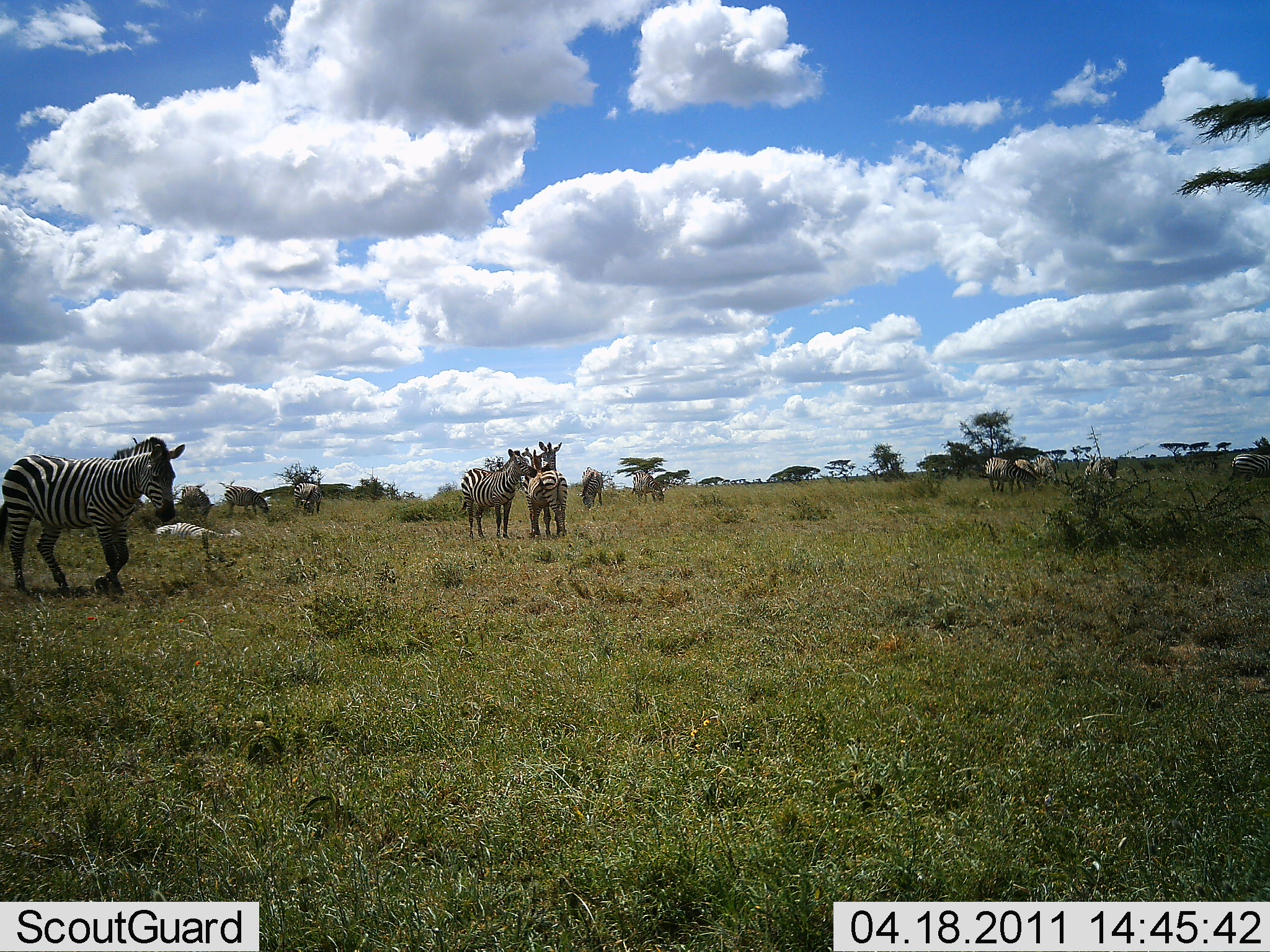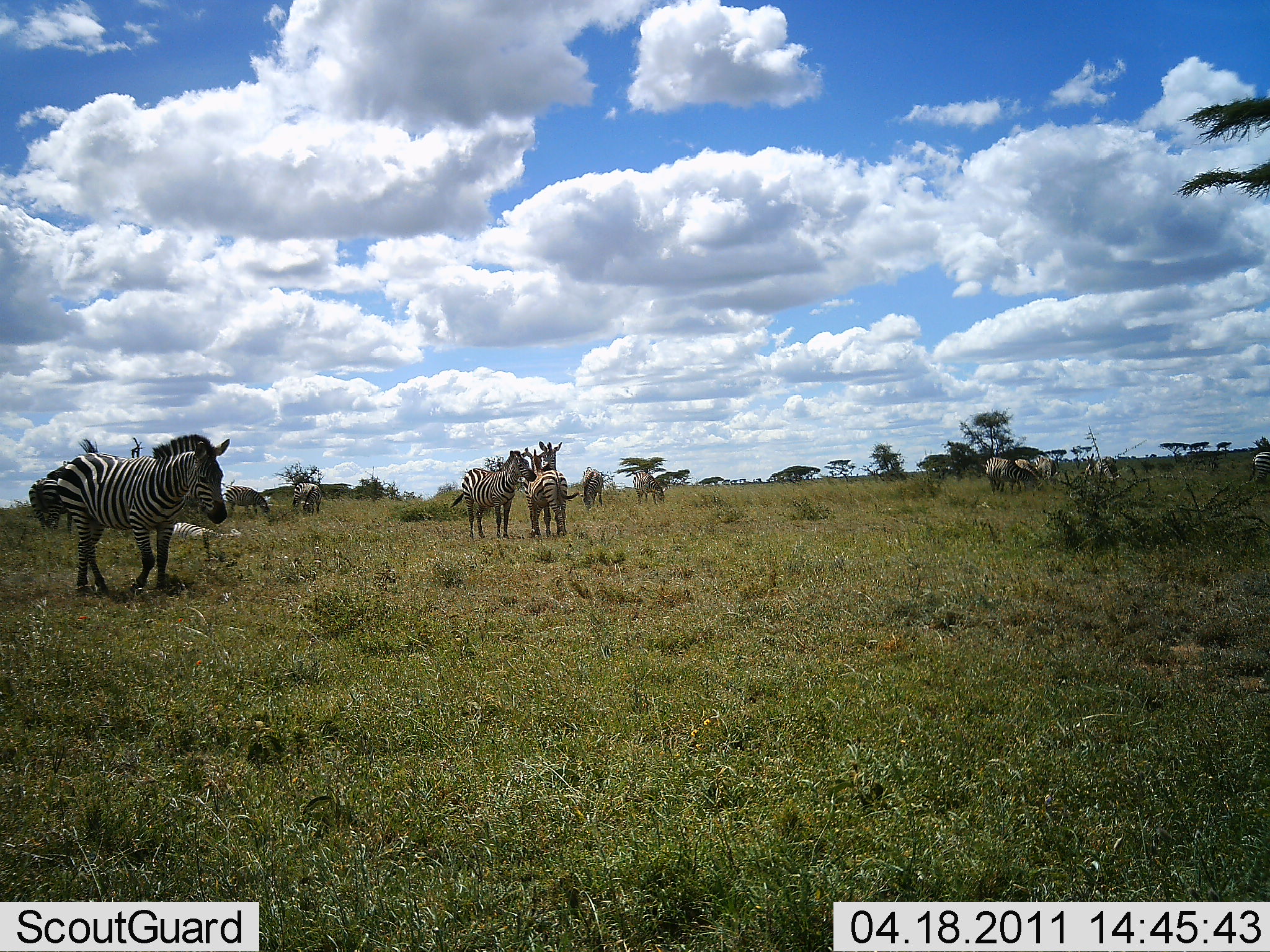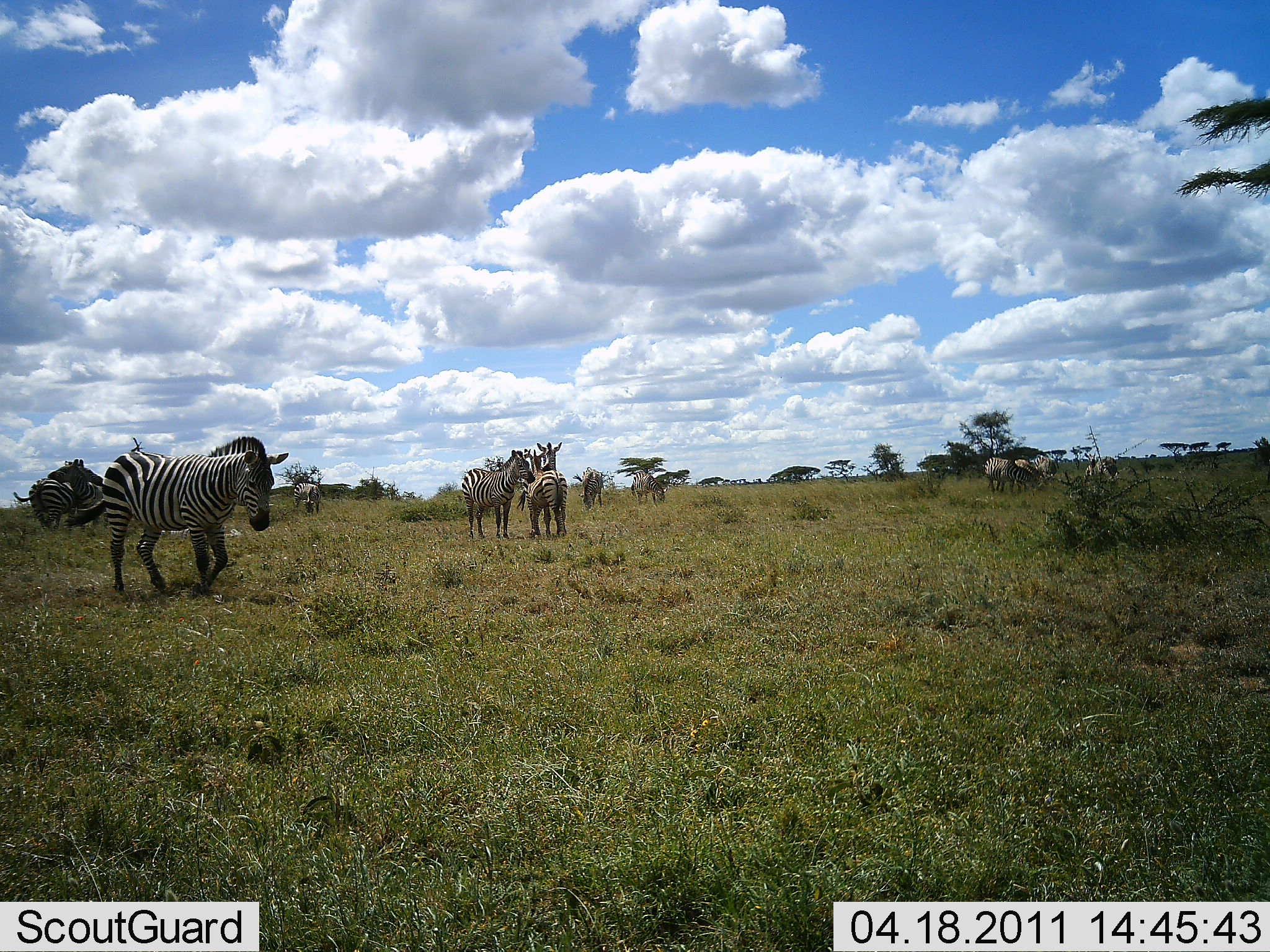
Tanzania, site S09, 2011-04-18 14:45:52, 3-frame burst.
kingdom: Animalia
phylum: Chordata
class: Mammalia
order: Perissodactyla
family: Equidae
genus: Equus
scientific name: Equus quagga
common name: plains zebra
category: zebra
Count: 11-50.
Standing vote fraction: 67%.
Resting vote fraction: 17%.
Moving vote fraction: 58%.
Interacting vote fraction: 25%.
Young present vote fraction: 0%.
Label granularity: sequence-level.